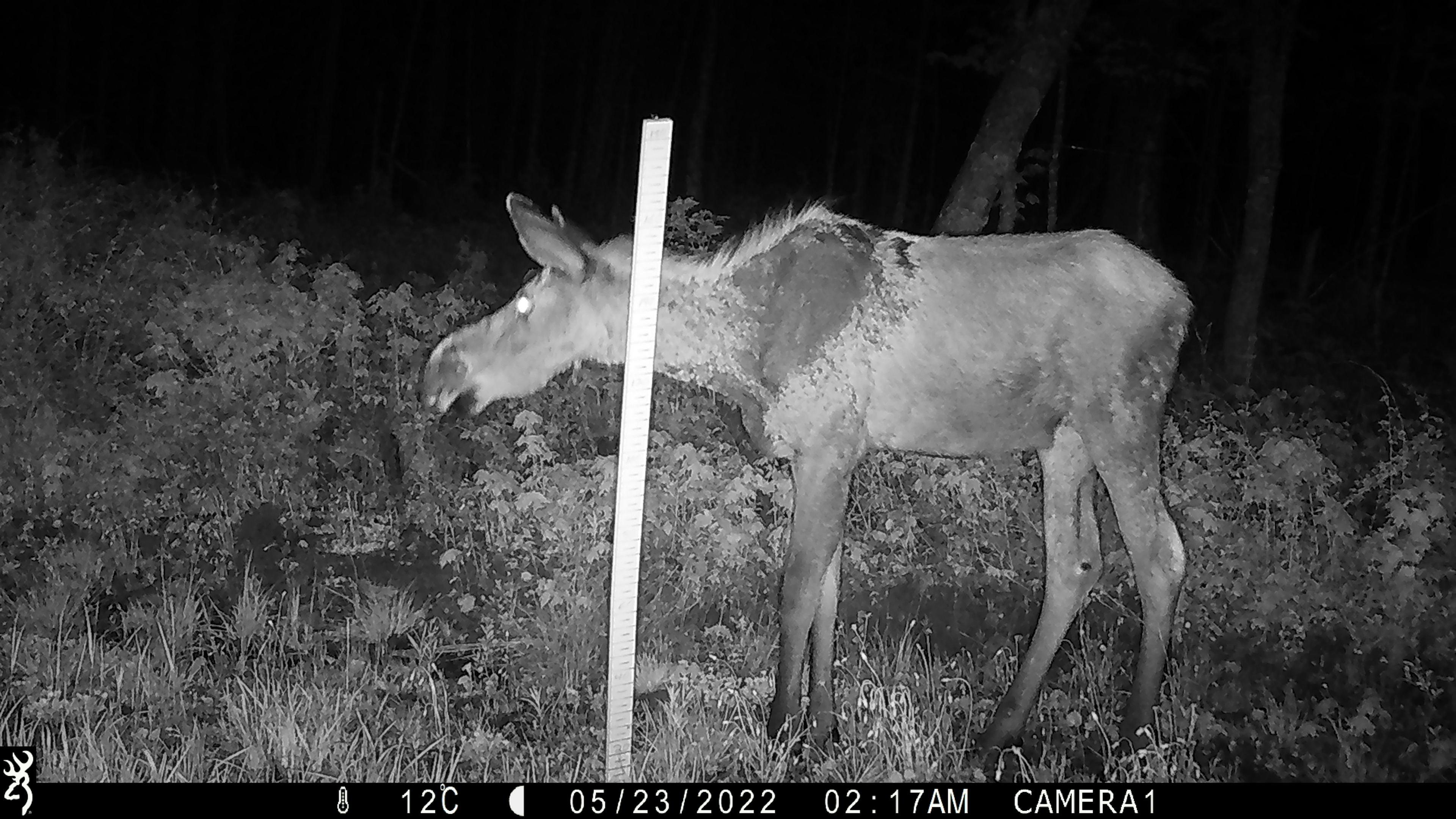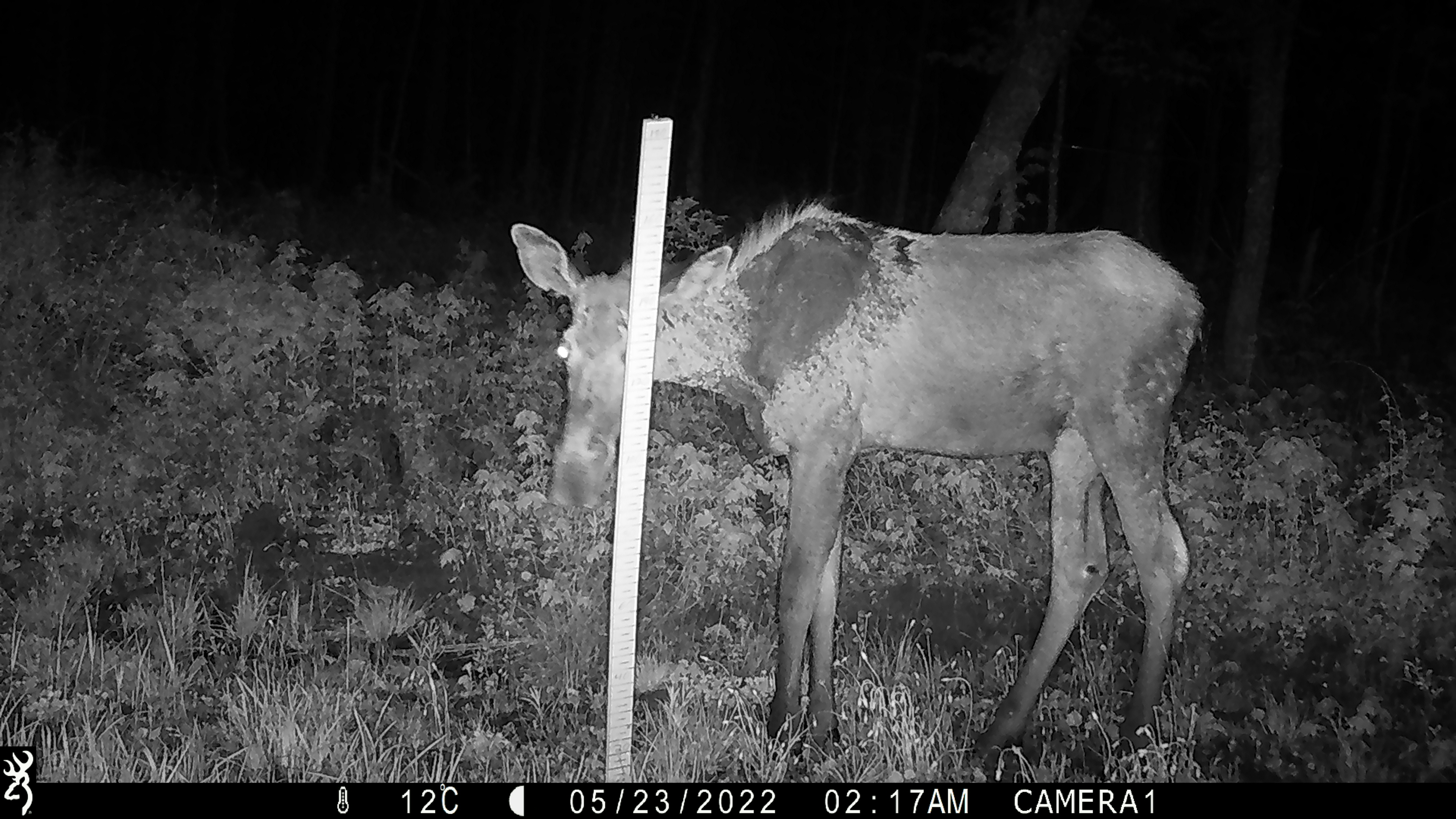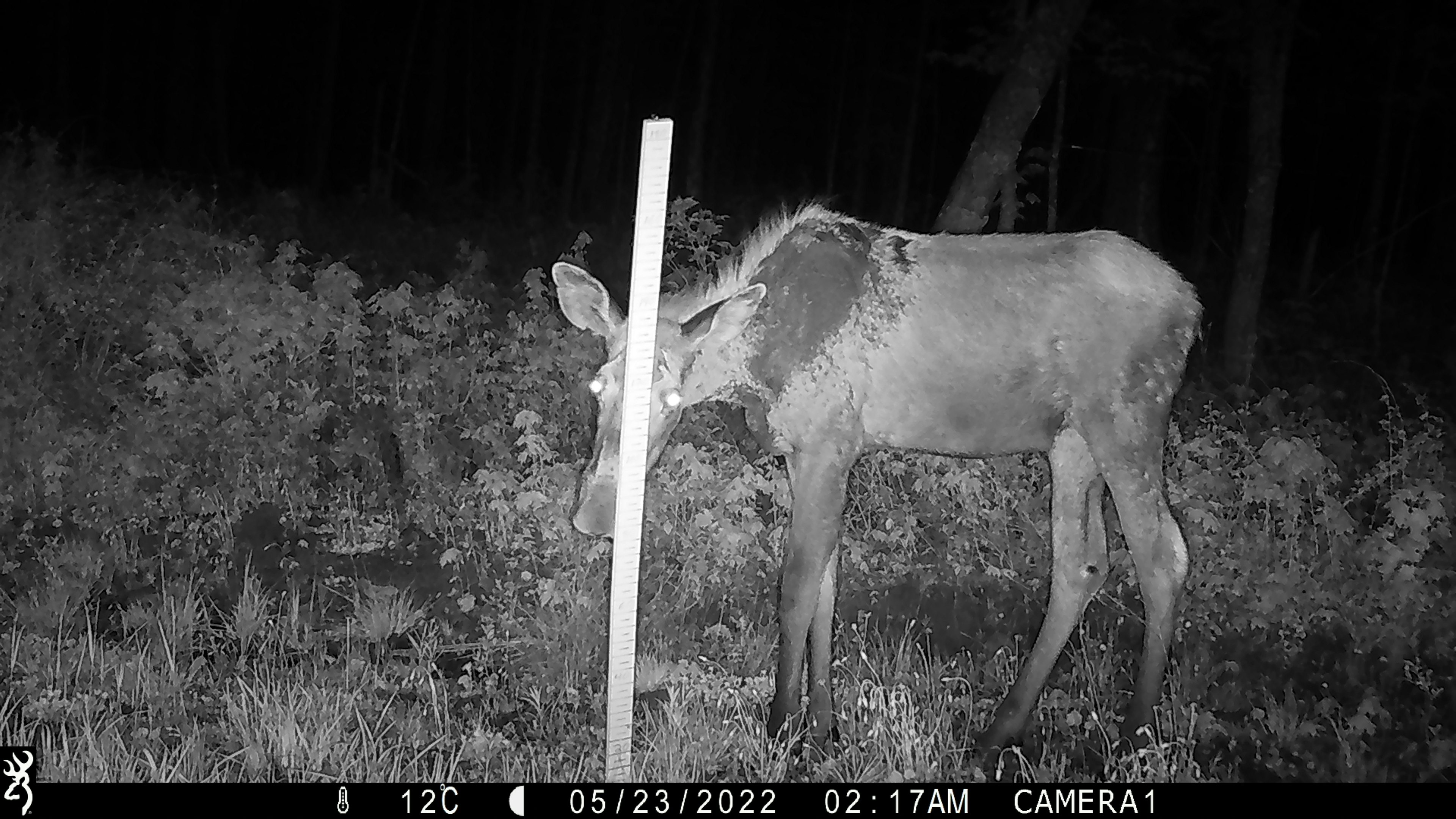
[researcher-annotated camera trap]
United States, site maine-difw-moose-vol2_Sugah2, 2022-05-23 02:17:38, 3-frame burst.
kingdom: Animalia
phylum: Chordata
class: Mammalia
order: Artiodactyla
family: Cervidae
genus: Alces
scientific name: Alces alces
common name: moose